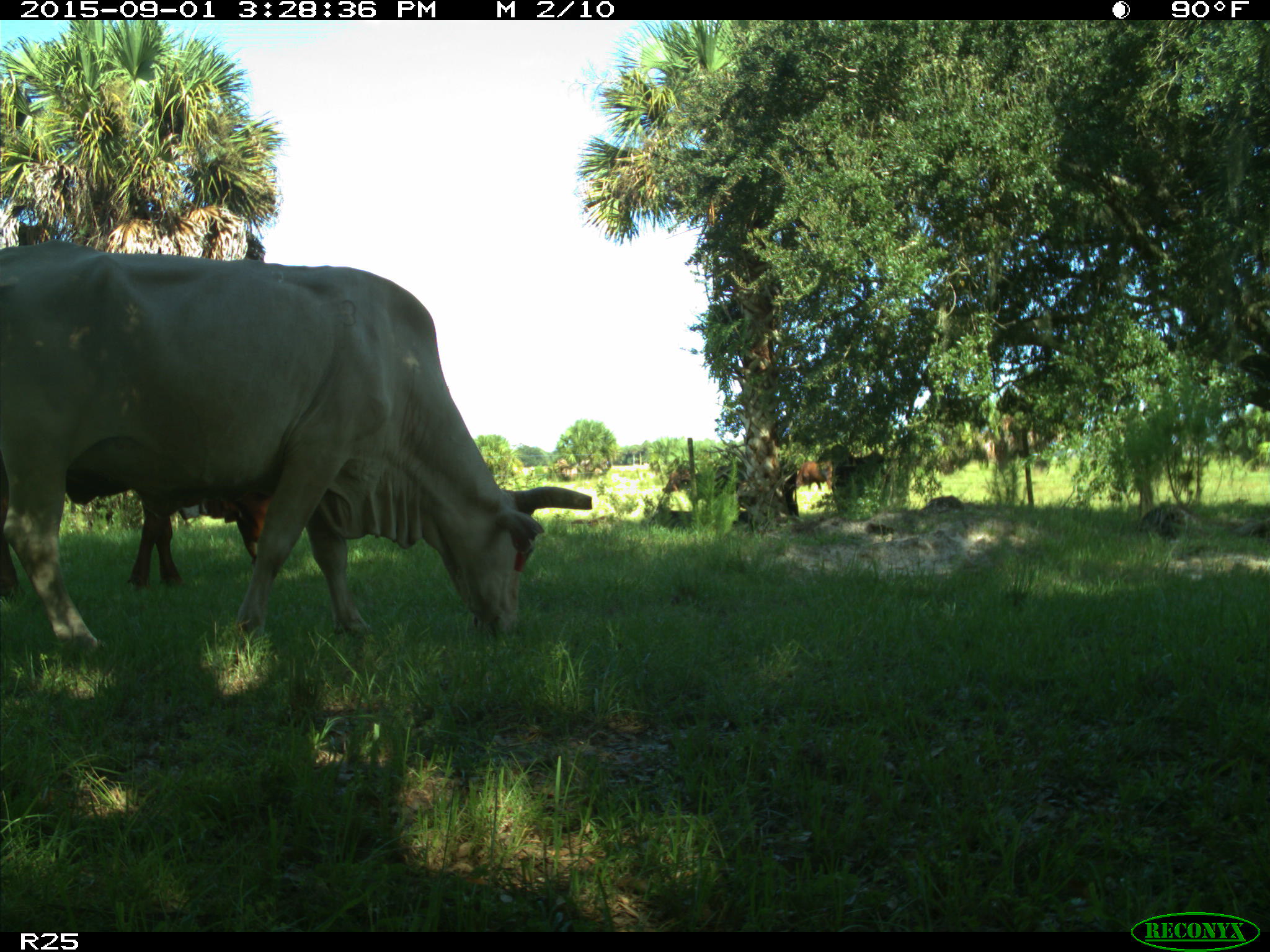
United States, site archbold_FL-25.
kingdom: Animalia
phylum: Chordata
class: Mammalia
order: Artiodactyla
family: Bovidae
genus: Bos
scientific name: Bos taurus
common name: domestic cow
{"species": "Bos taurus (domestic cow)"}